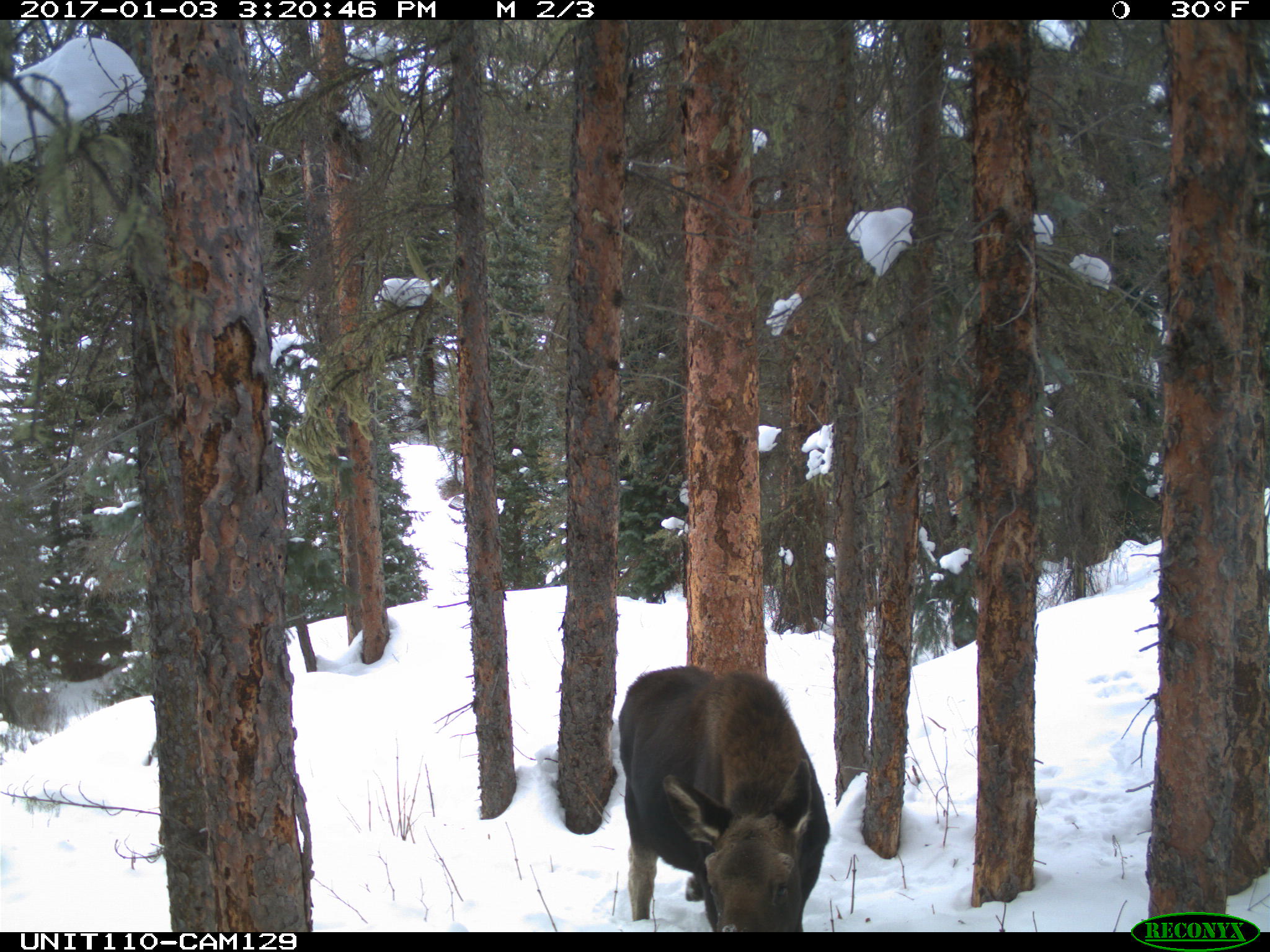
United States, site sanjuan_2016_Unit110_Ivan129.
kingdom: Animalia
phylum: Chordata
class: Mammalia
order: Artiodactyla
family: Cervidae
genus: Alces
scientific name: Alces alces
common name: moose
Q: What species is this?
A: Alces alces (moose).